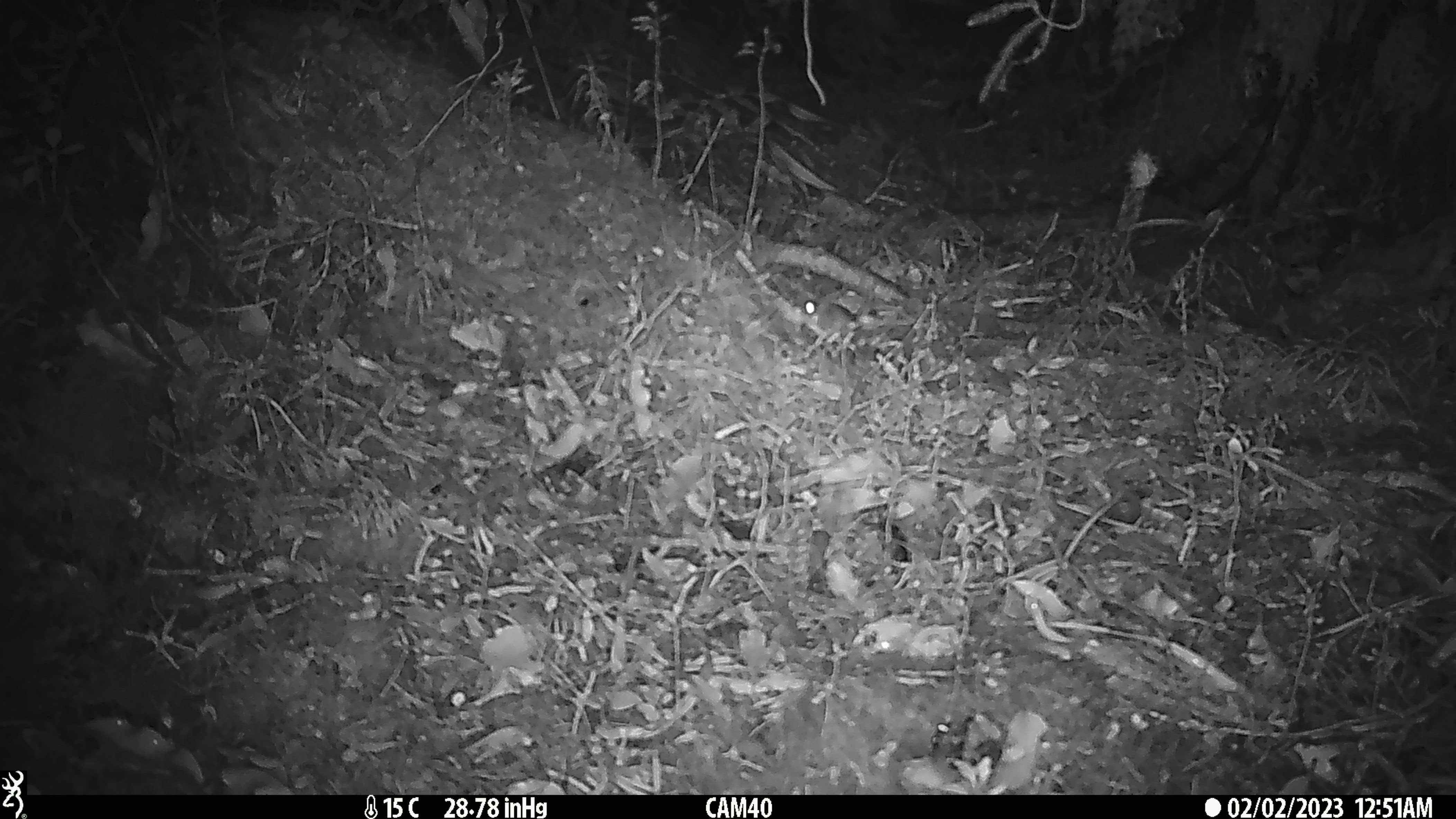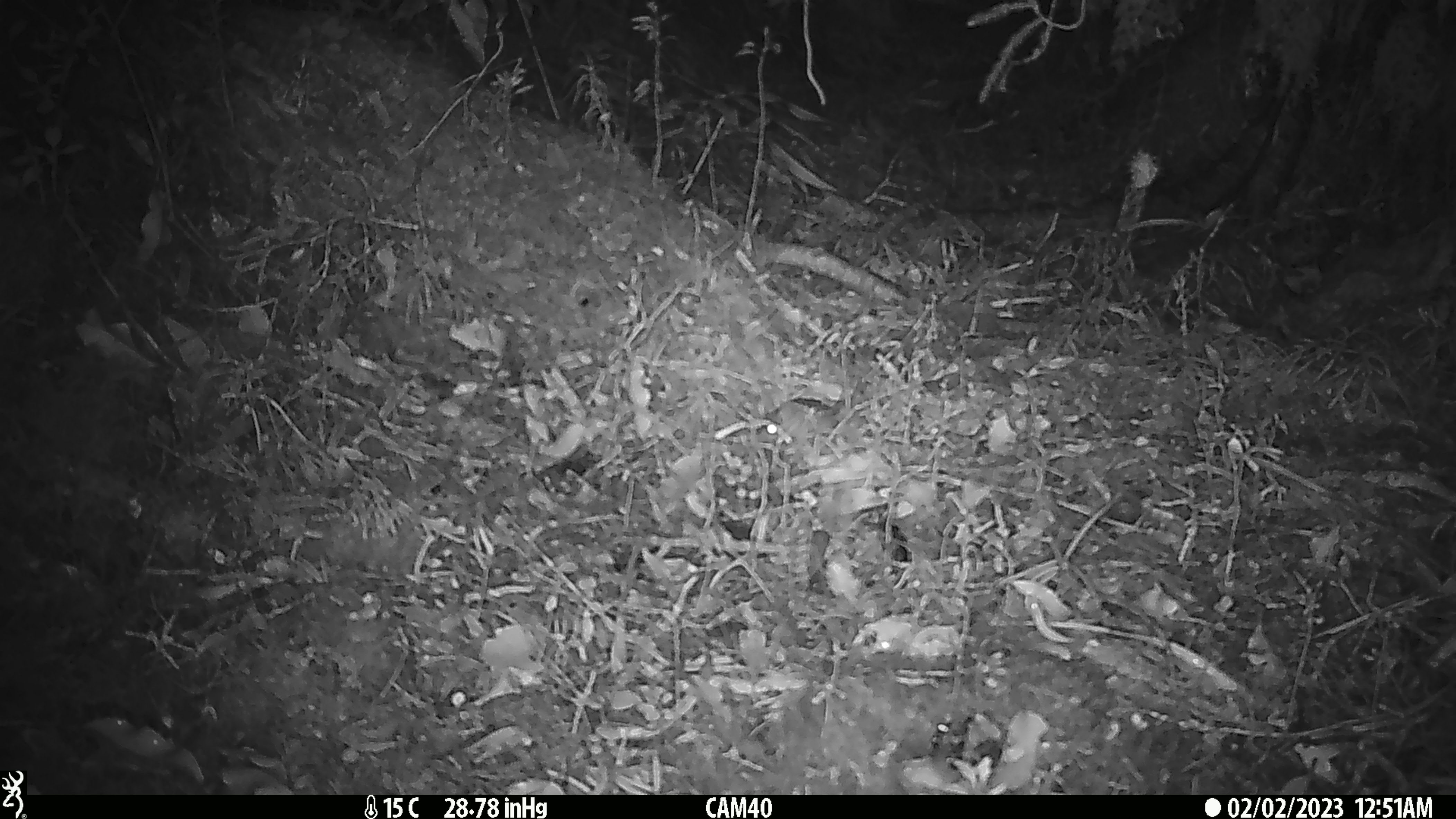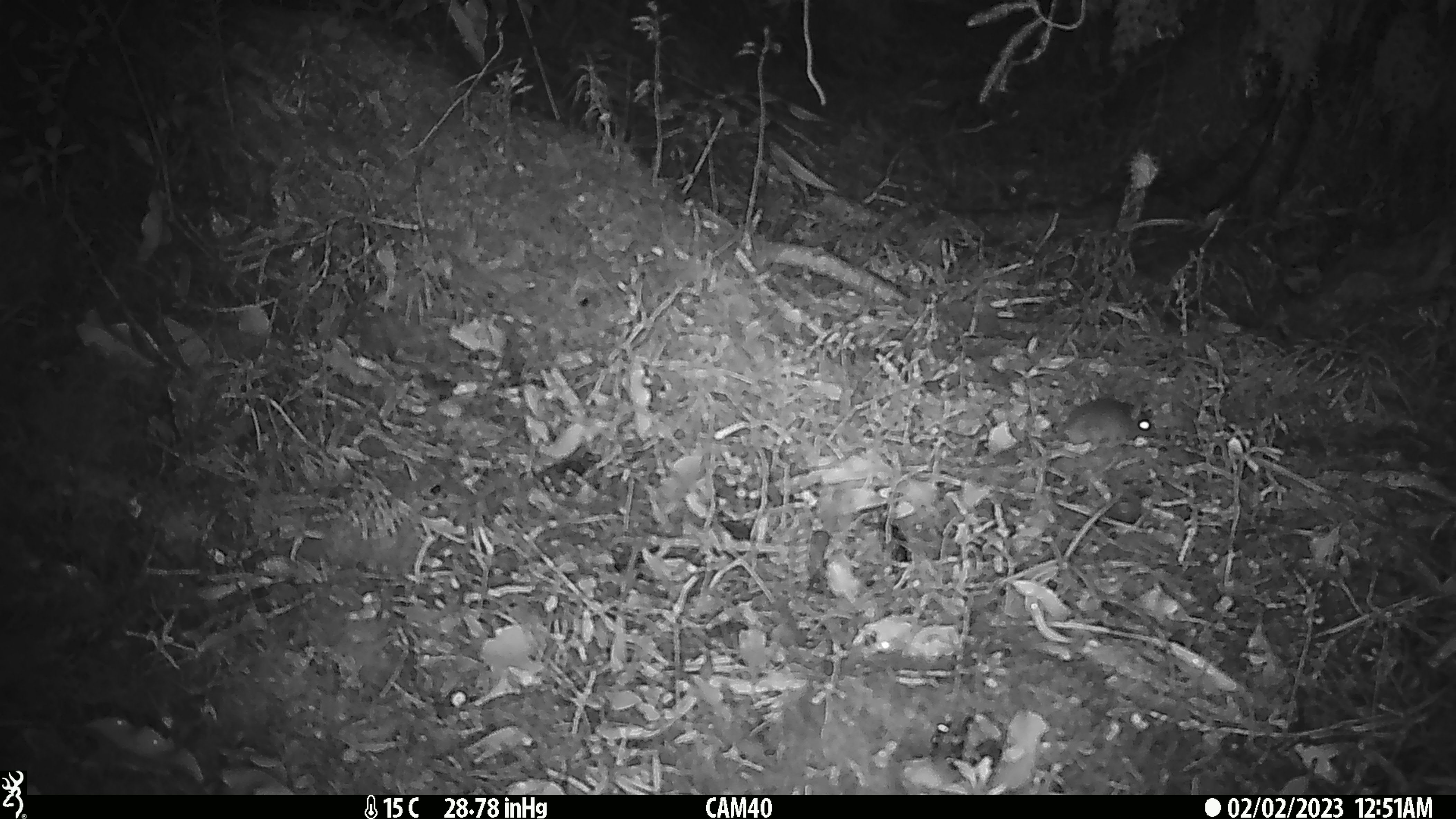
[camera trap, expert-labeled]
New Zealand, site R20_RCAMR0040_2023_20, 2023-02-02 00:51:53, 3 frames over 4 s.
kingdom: Animalia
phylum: Chordata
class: Mammalia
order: Rodentia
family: Muridae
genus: Mus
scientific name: Mus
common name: mouse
Mouse (Mus).